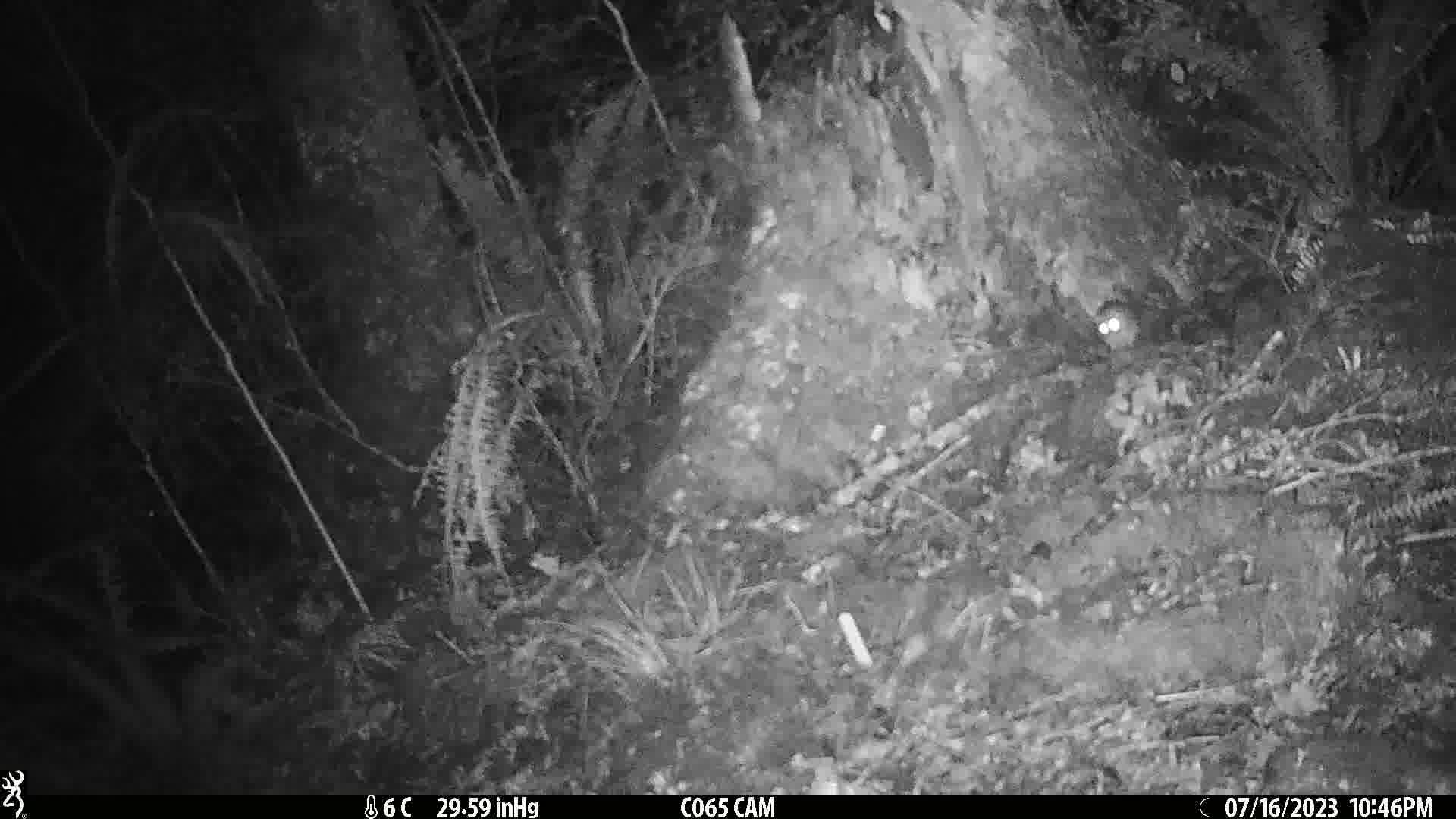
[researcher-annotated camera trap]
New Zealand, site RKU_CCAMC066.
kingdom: Animalia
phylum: Chordata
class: Mammalia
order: Rodentia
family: Muridae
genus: Rattus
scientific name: Rattus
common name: rat